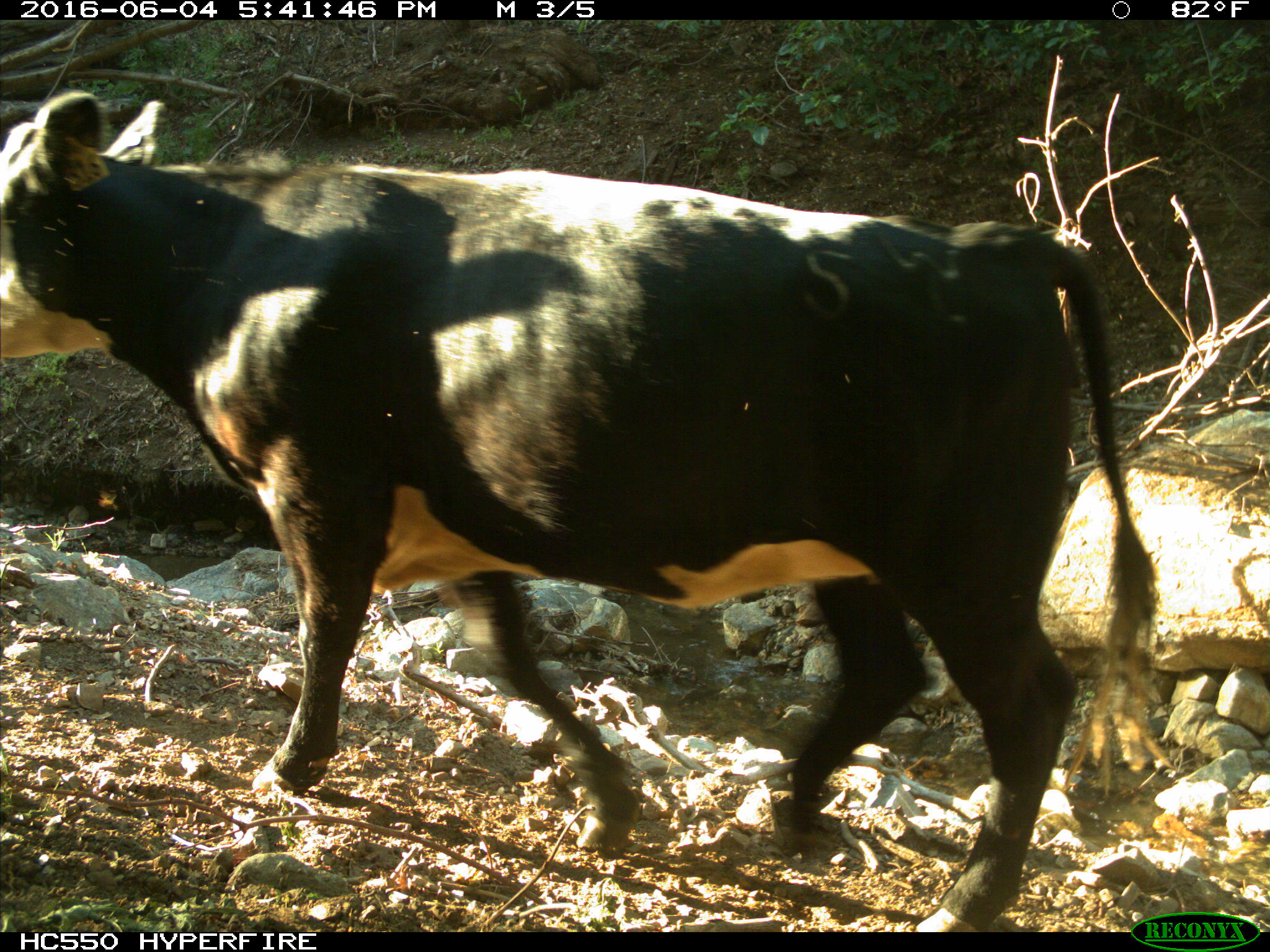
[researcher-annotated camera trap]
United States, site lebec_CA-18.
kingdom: Animalia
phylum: Chordata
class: Mammalia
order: Artiodactyla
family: Bovidae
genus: Bos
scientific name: Bos taurus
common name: domestic cow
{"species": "Bos taurus (domestic cow)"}